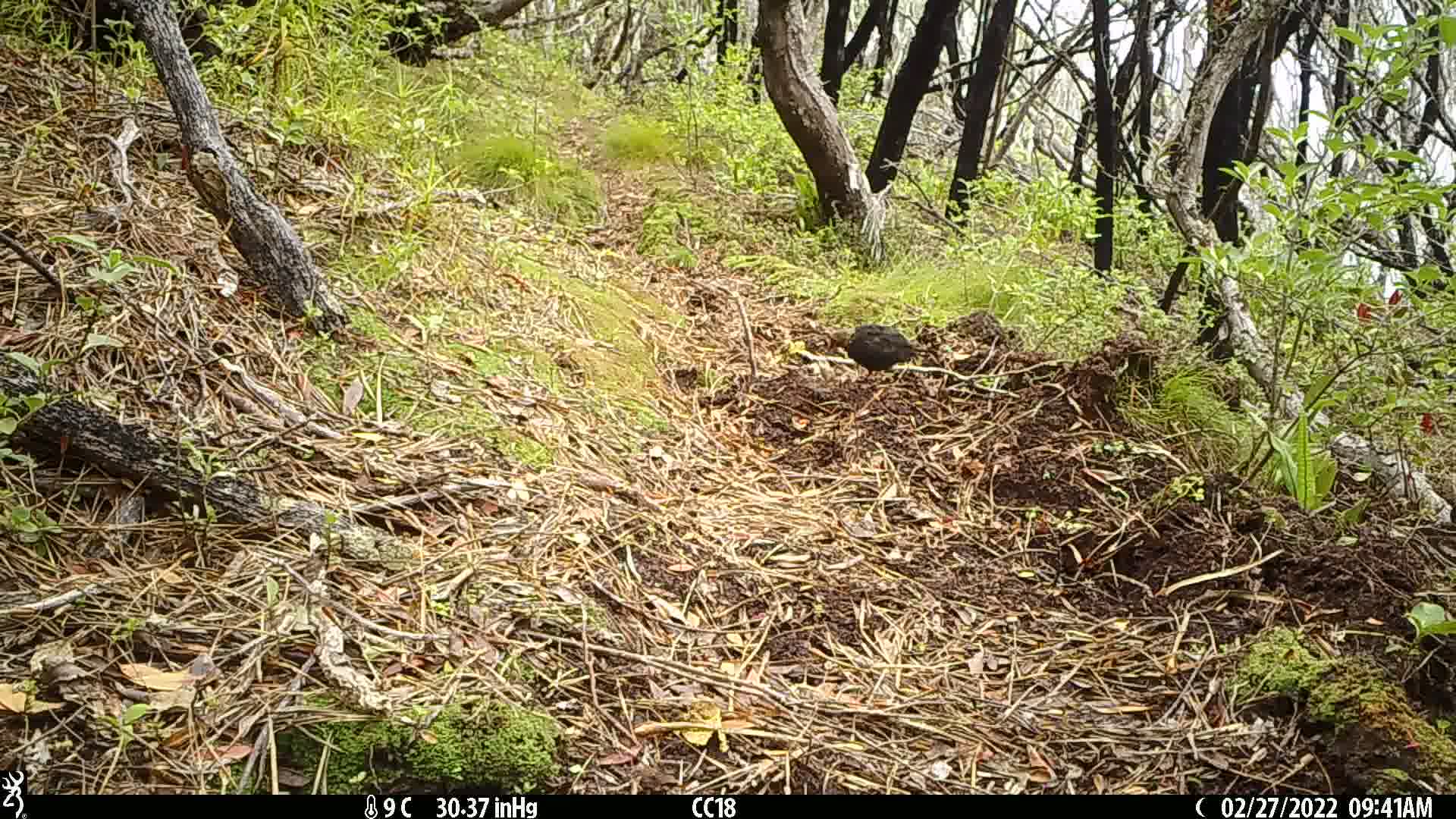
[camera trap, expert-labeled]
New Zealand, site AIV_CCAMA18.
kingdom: Animalia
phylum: Chordata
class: Aves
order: Passeriformes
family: Turdidae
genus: Turdus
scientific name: Turdus merula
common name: eurasian blackbird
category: blackbird